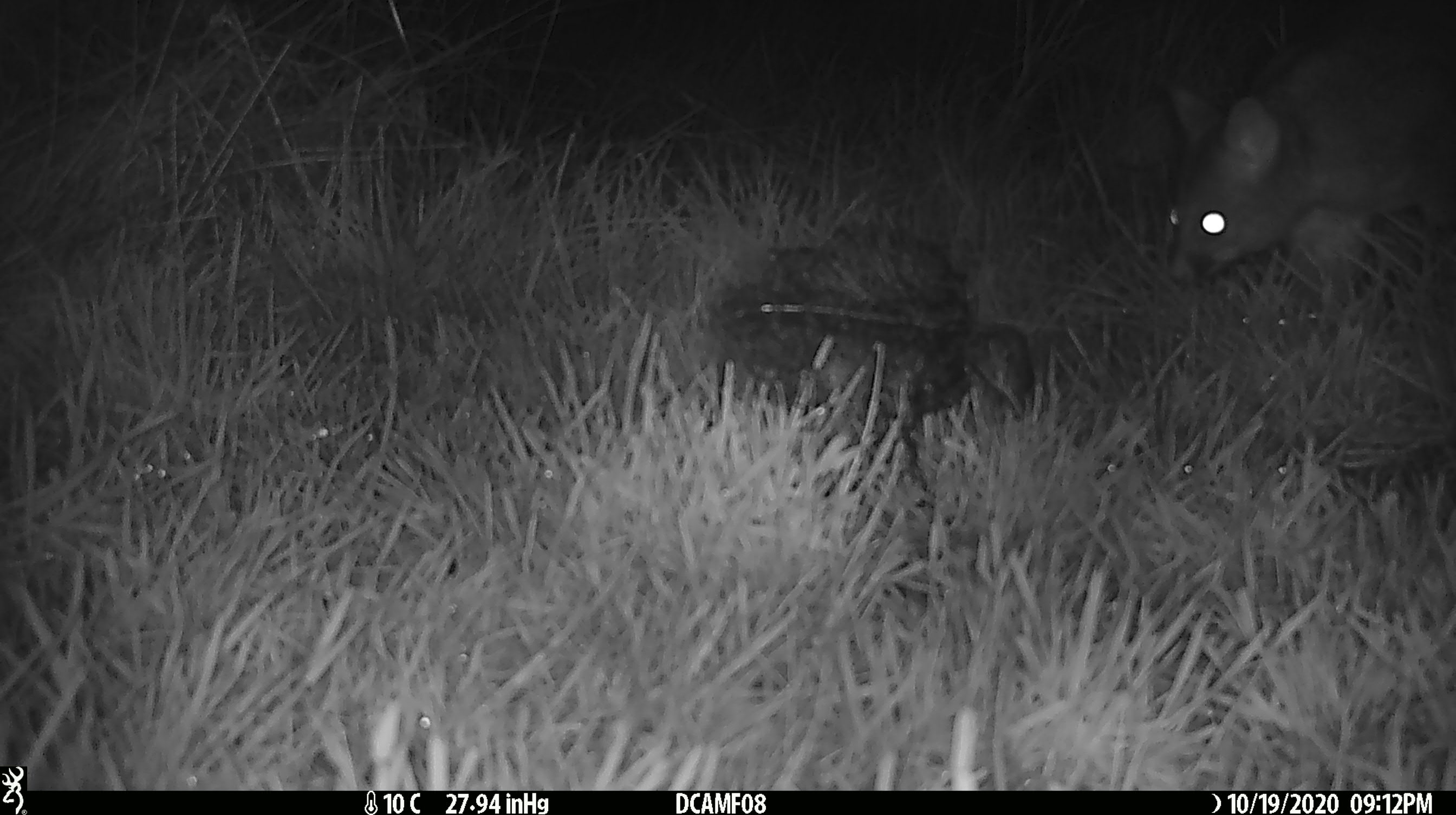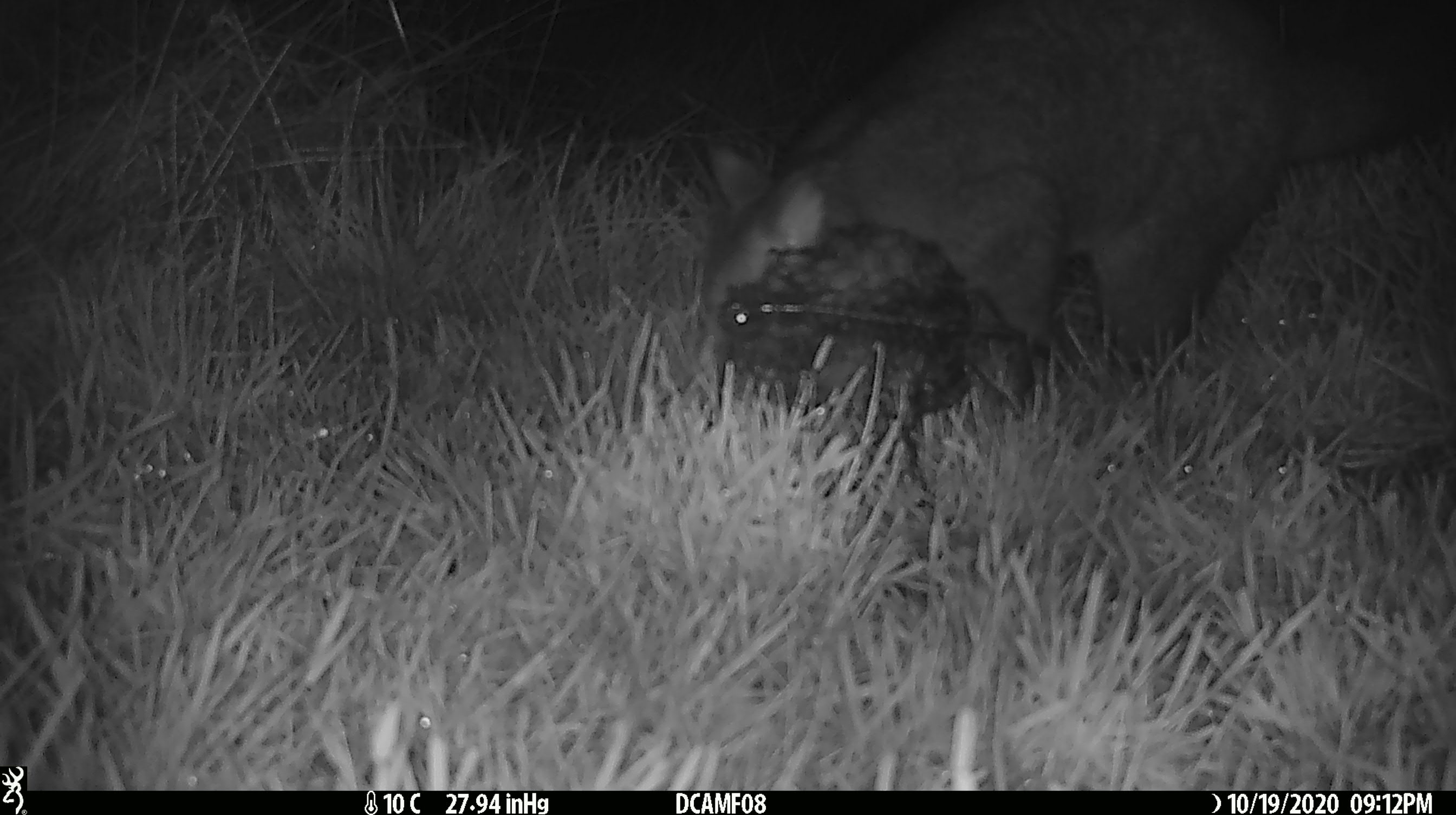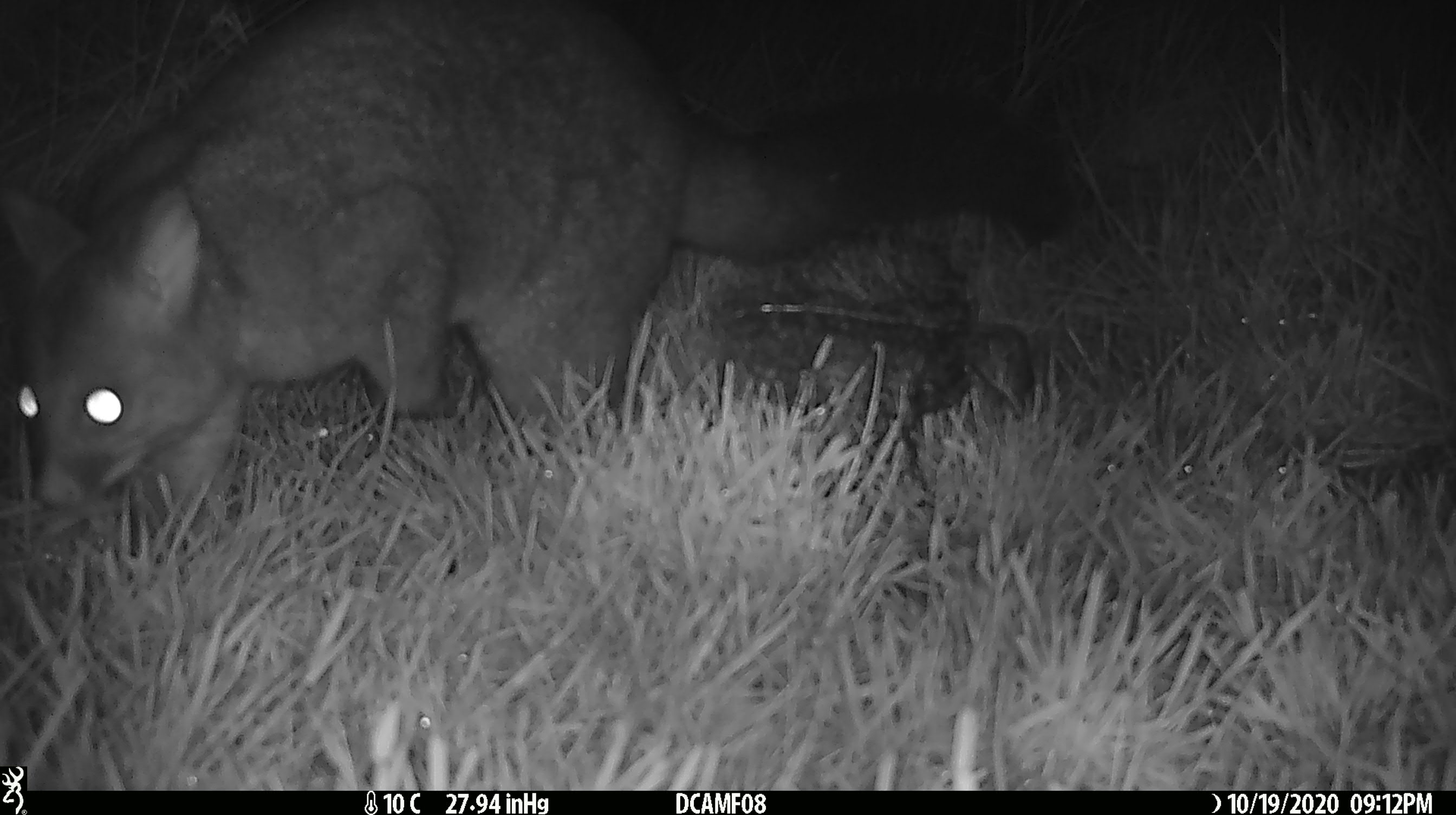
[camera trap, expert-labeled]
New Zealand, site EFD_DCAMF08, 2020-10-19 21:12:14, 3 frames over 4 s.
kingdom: Animalia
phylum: Chordata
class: Mammalia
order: Diprotodontia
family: Phalangeridae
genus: Trichosurus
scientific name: Trichosurus vulpecula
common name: common brushtail possum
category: possum